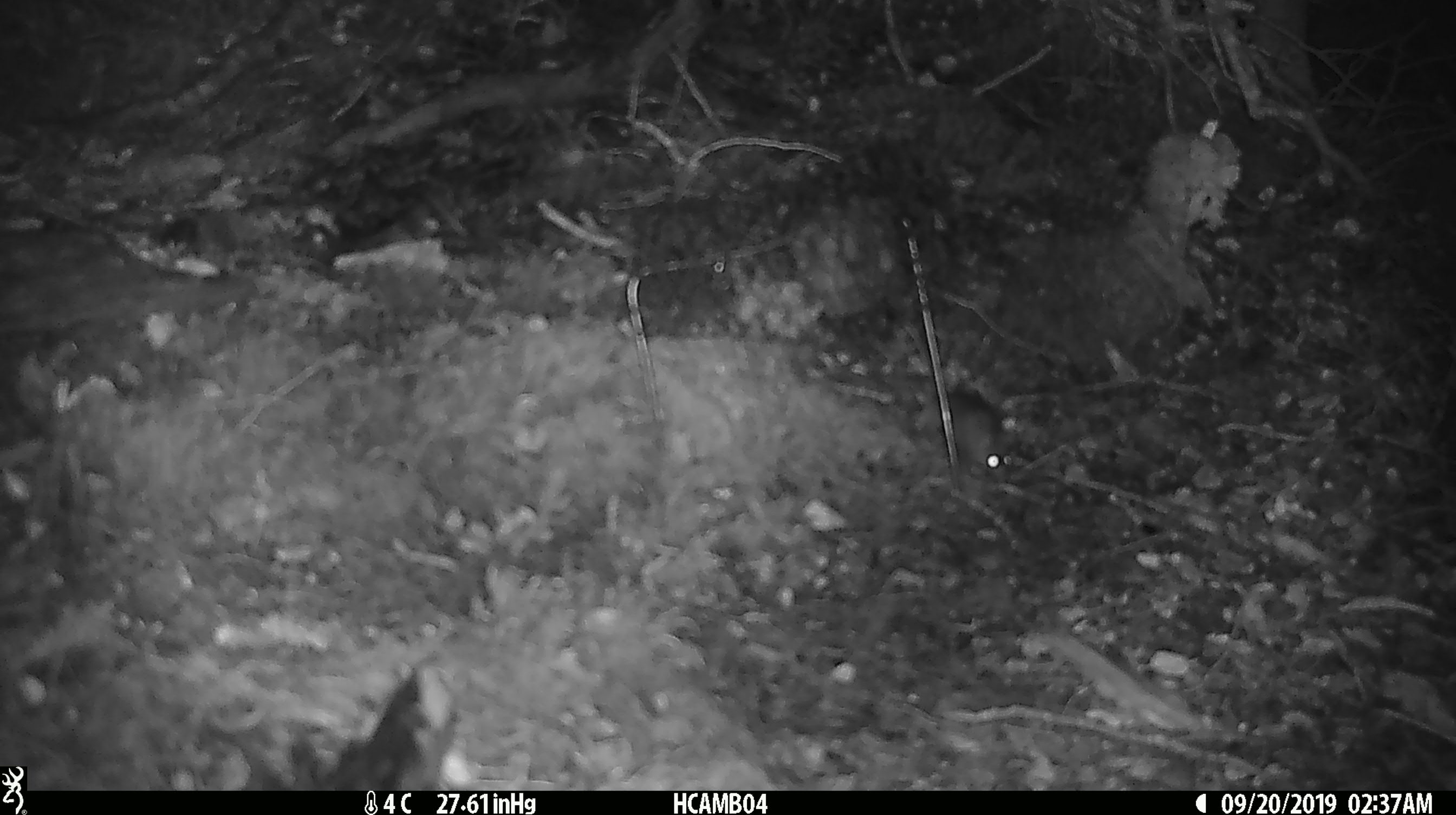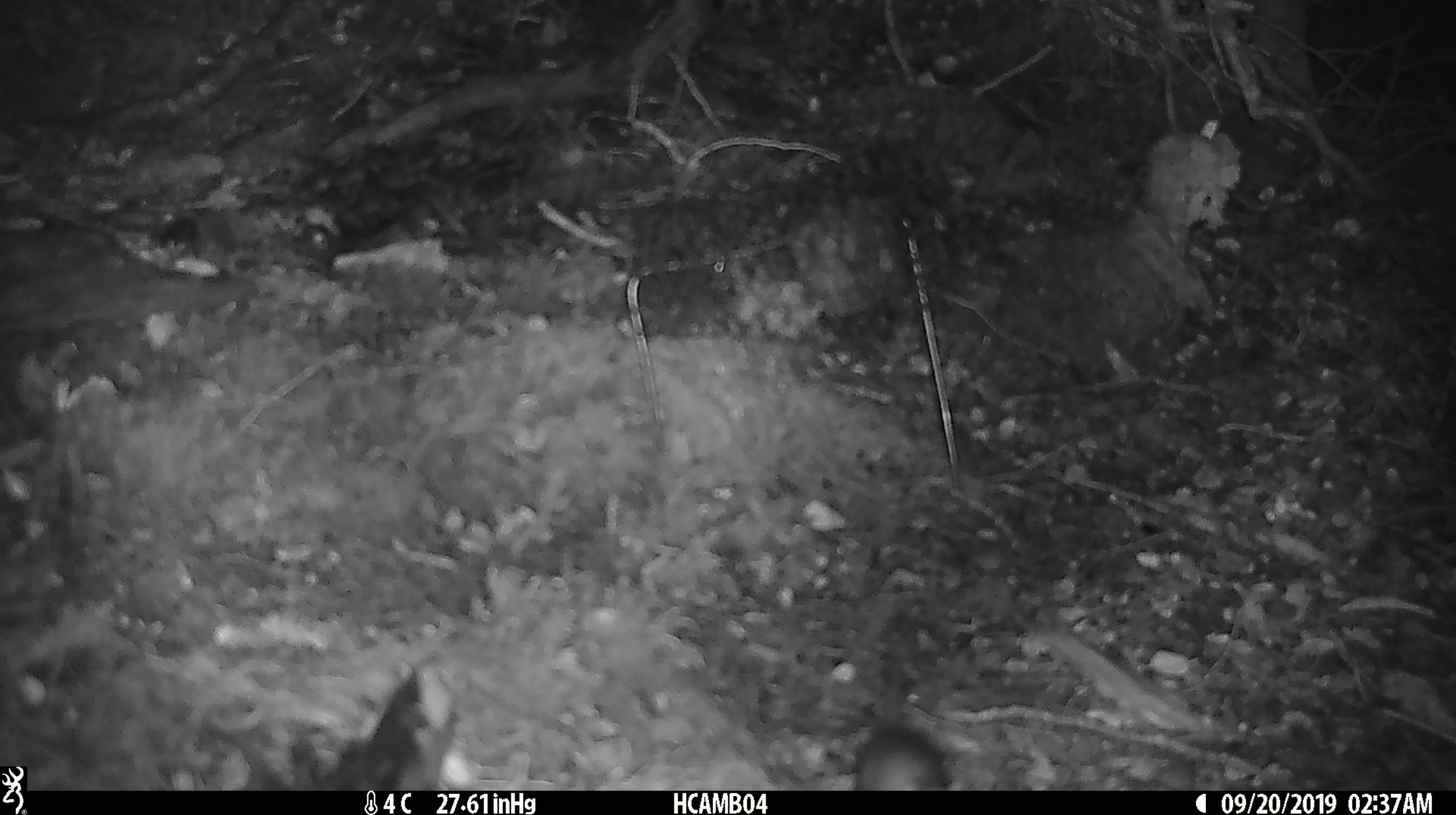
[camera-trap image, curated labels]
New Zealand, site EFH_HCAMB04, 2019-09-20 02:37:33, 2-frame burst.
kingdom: Animalia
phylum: Chordata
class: Mammalia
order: Rodentia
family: Muridae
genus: Mus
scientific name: Mus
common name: mouse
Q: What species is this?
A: Mouse (Mus).